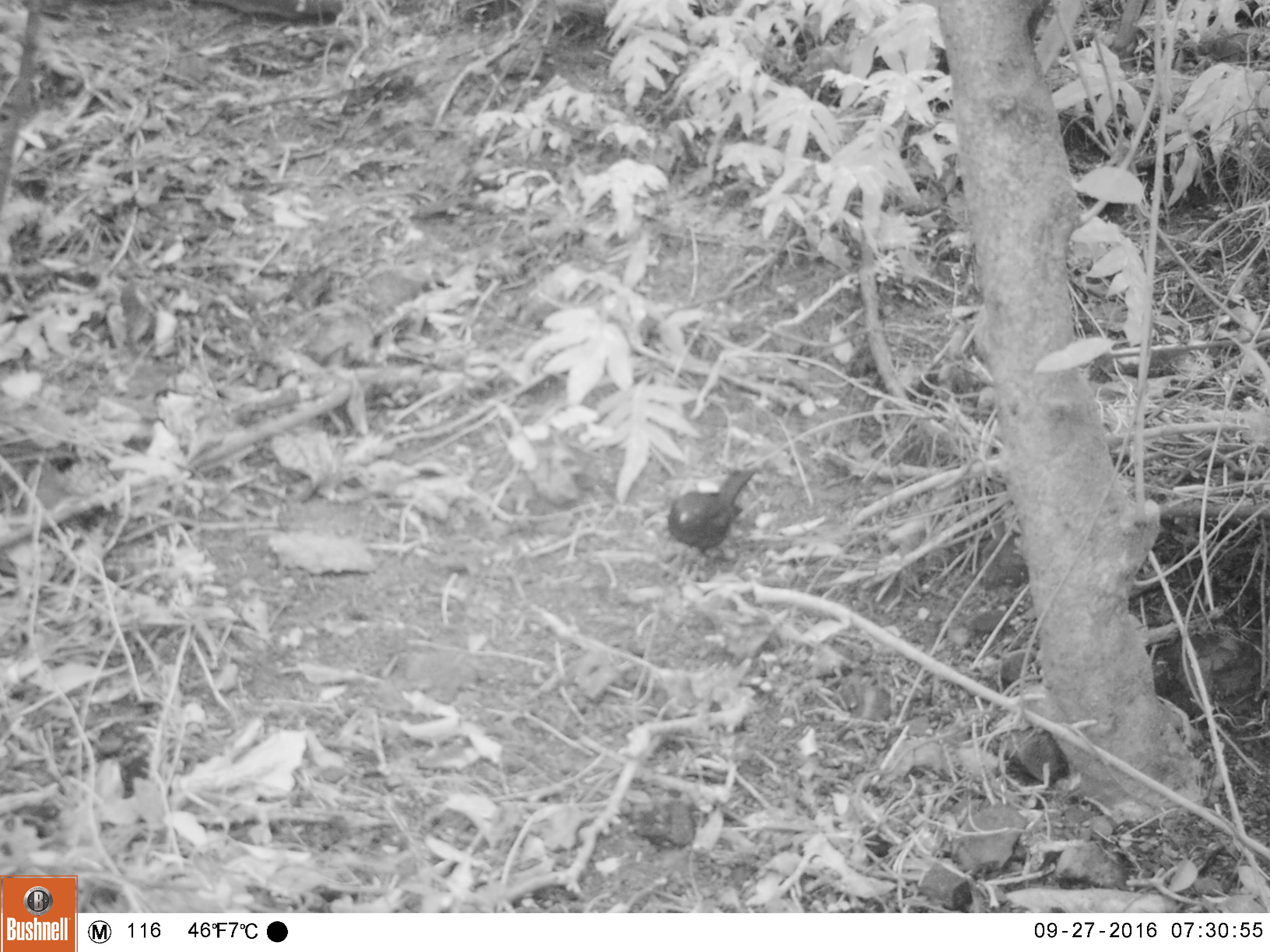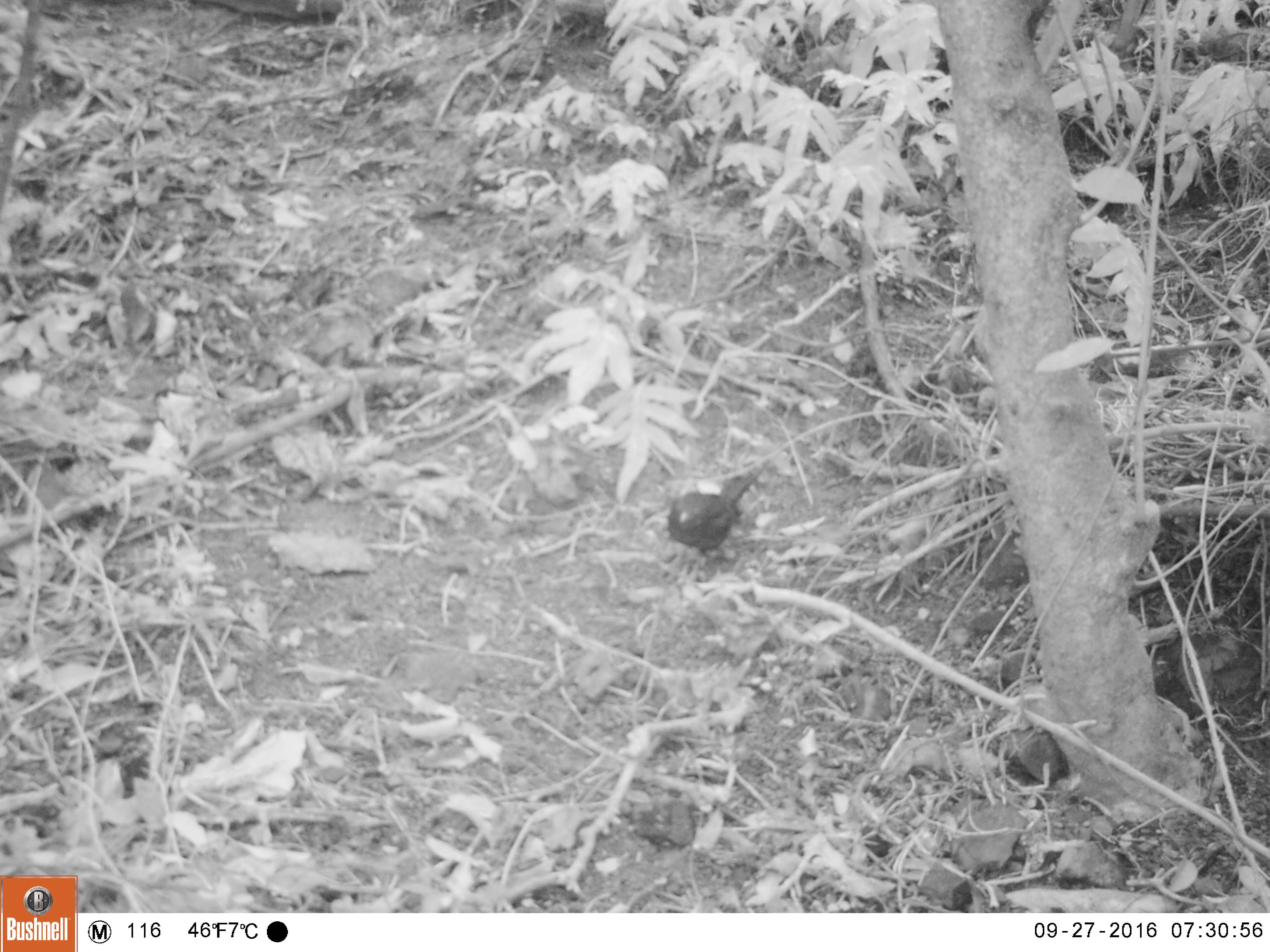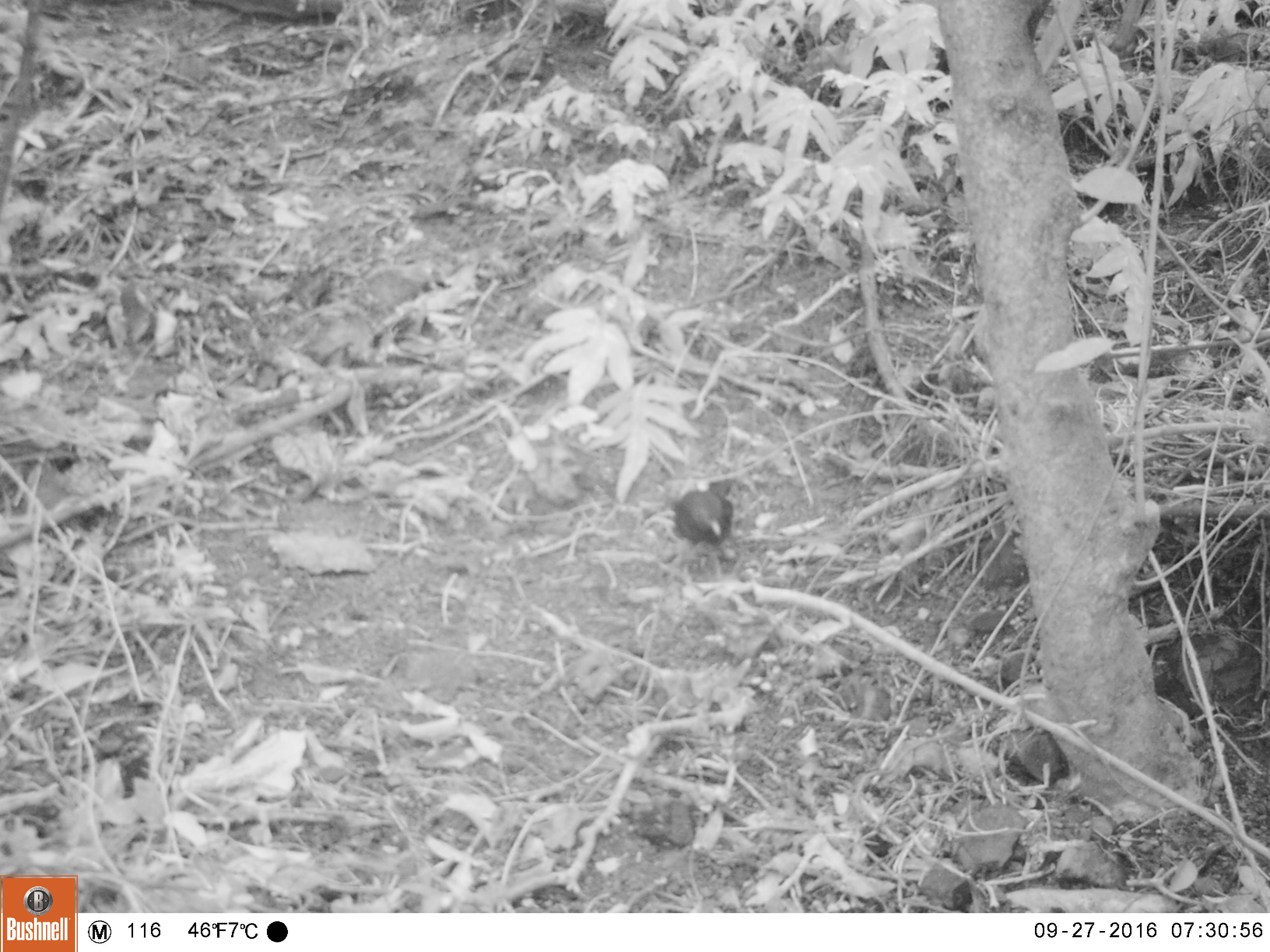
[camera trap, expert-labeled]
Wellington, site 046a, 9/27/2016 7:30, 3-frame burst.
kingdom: Animalia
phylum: Chordata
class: Aves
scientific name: Aves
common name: bird